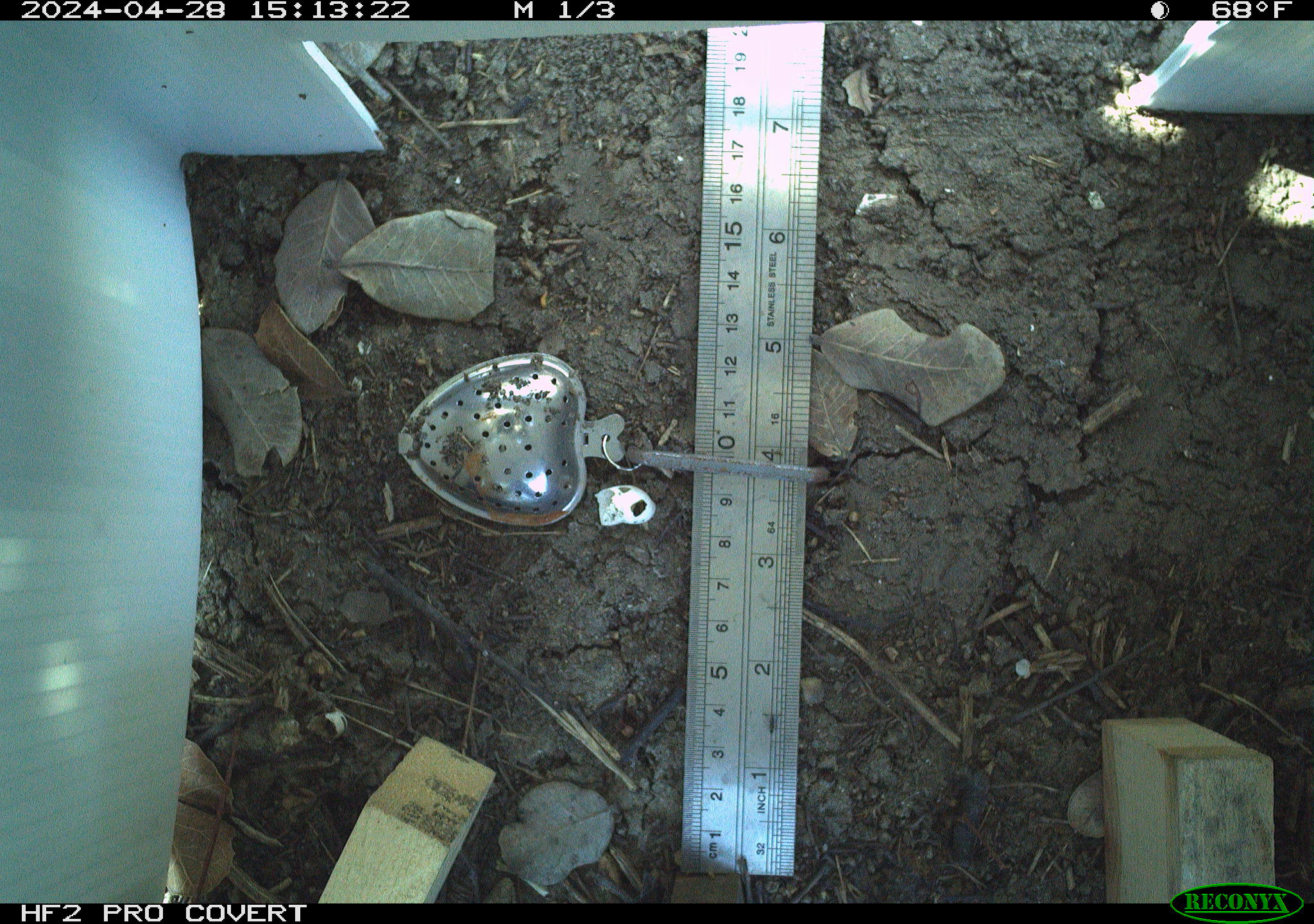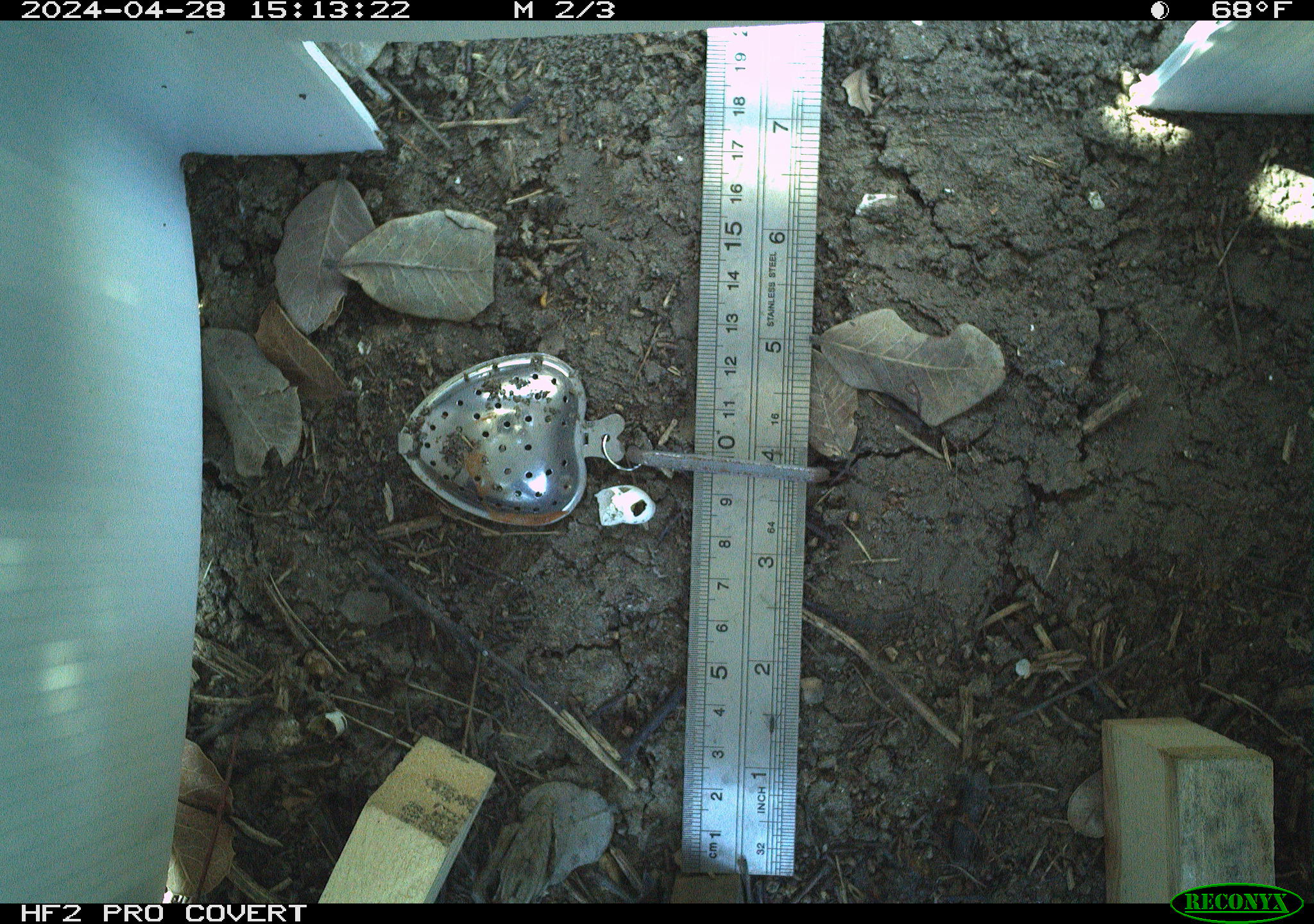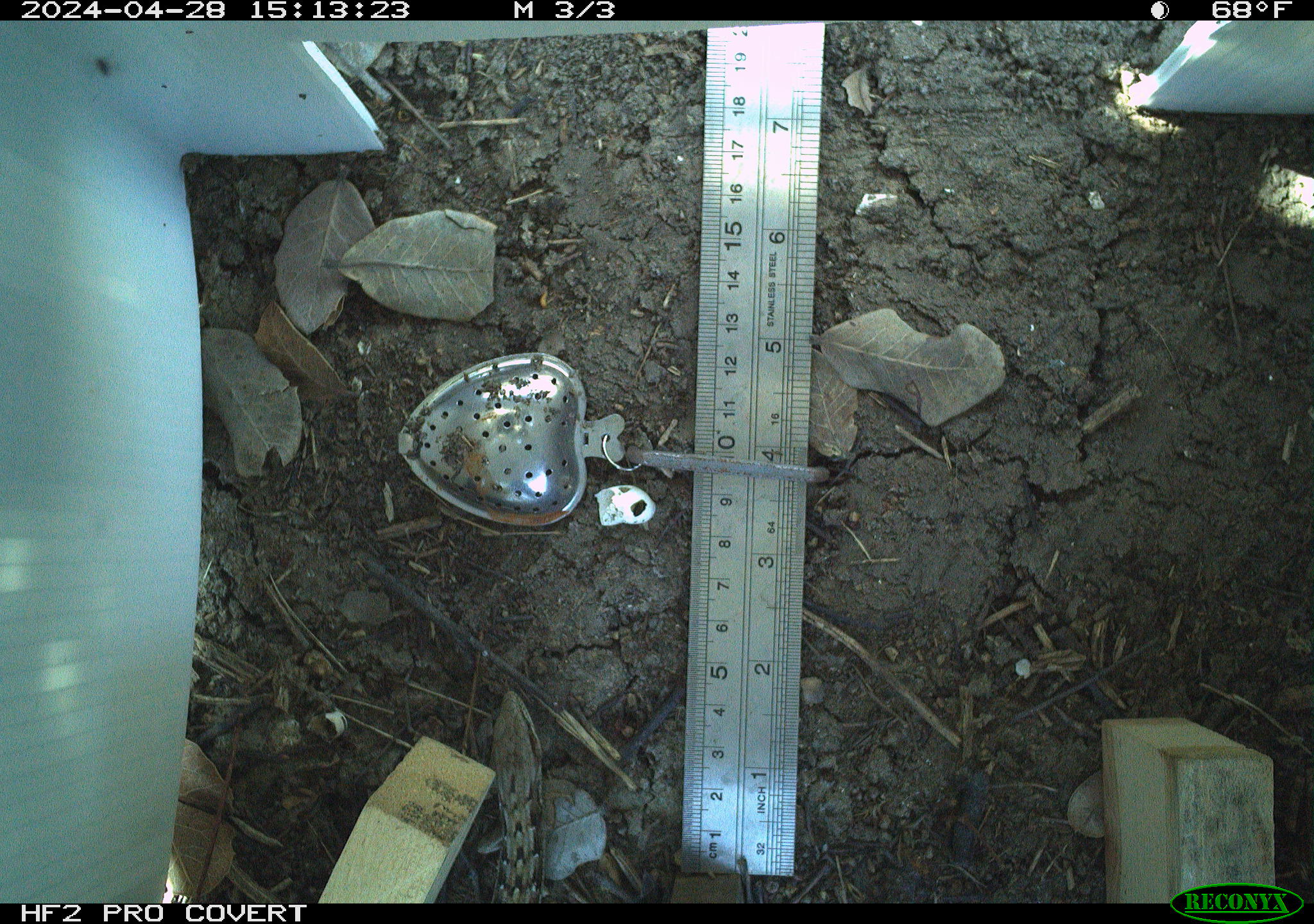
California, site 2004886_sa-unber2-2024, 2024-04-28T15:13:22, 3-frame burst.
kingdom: Animalia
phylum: Chordata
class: Reptilia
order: Squamata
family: Anguidae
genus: Elgaria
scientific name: Elgaria multicarinata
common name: southern alligator lizard